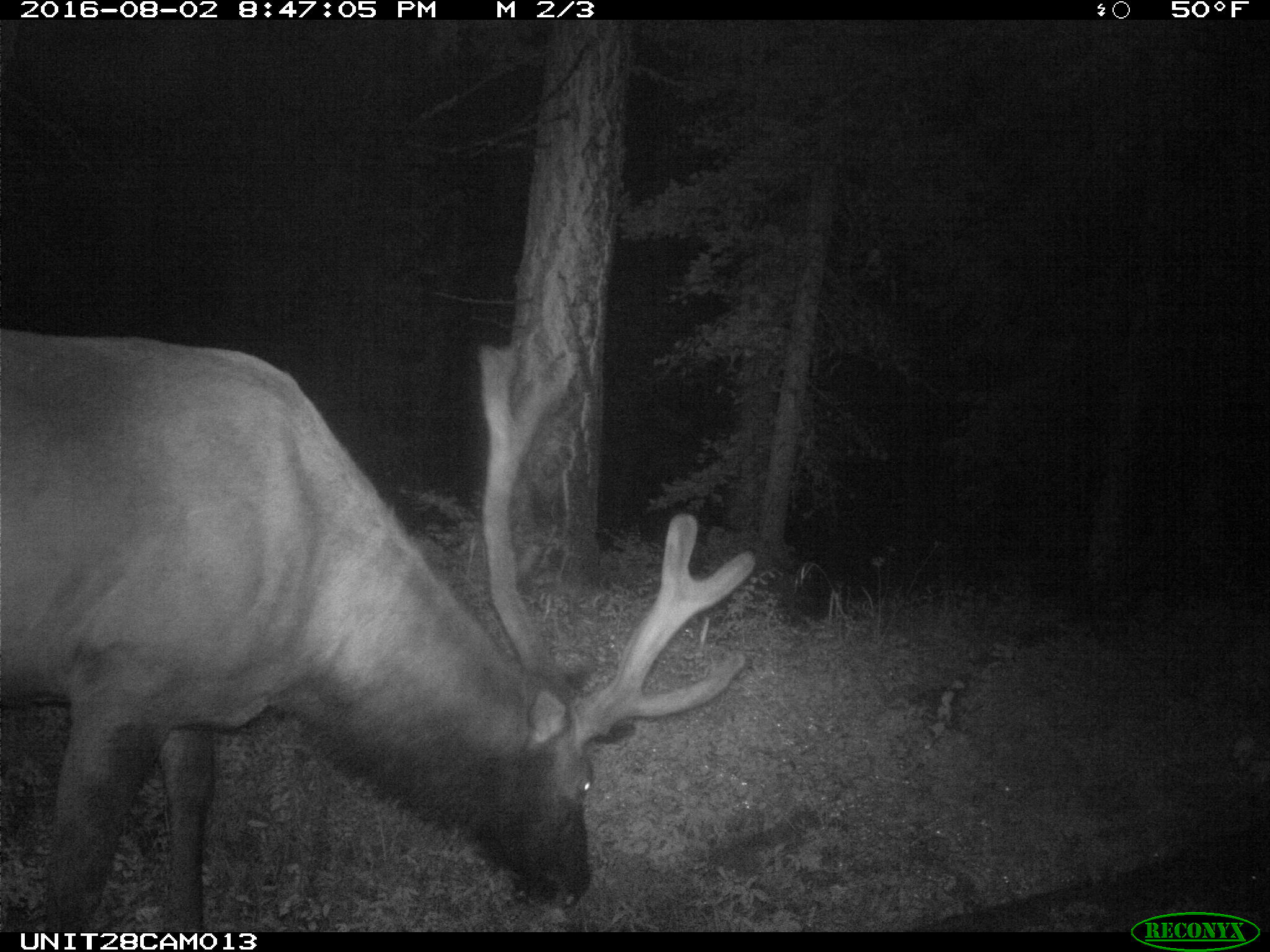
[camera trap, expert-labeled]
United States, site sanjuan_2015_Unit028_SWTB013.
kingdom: Animalia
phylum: Chordata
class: Mammalia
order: Artiodactyla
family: Cervidae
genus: Cervus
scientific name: Cervus elaphus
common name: red deer